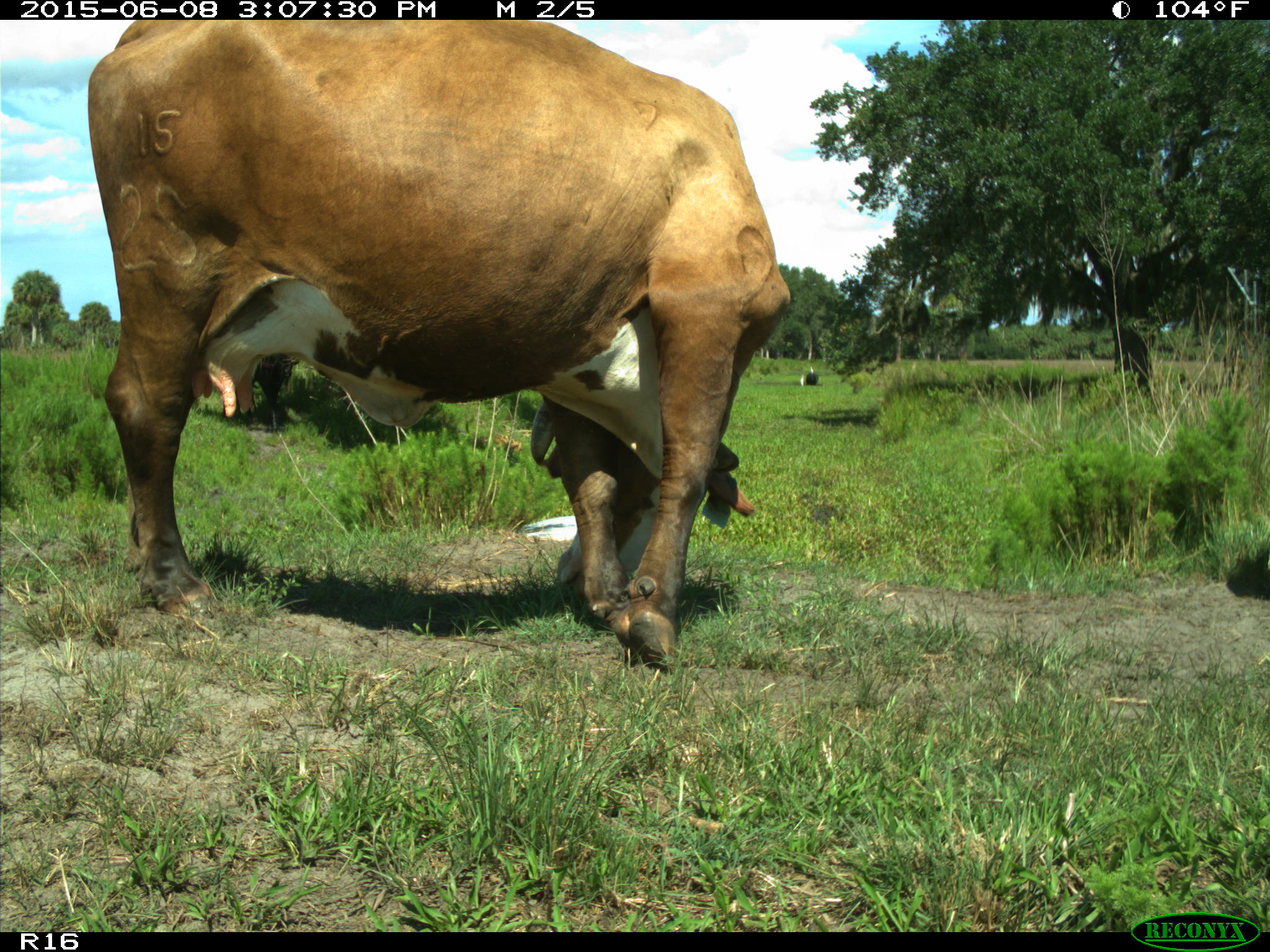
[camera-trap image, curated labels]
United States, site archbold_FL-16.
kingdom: Animalia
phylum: Chordata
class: Mammalia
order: Artiodactyla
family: Bovidae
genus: Bos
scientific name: Bos taurus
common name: domestic cow